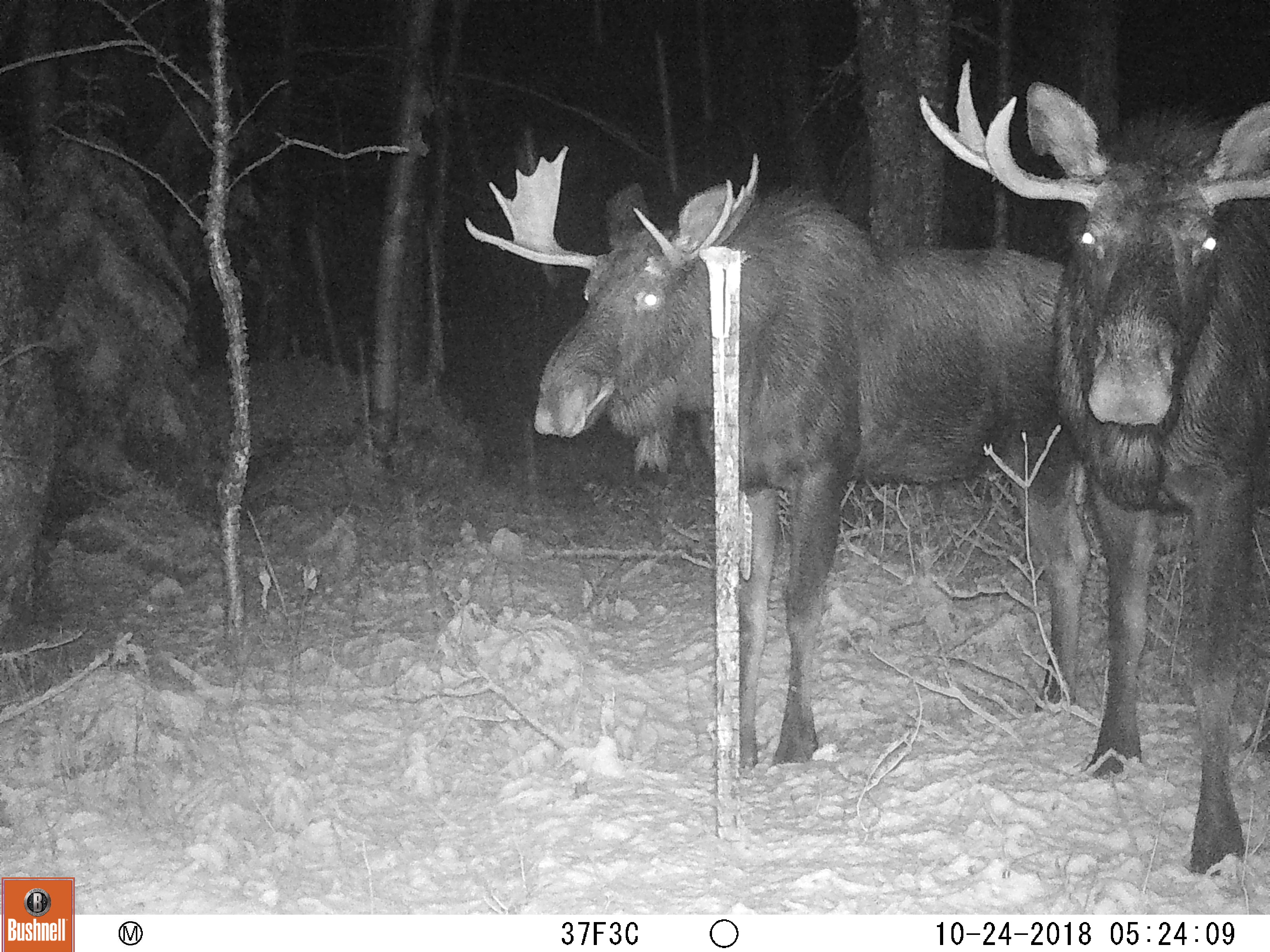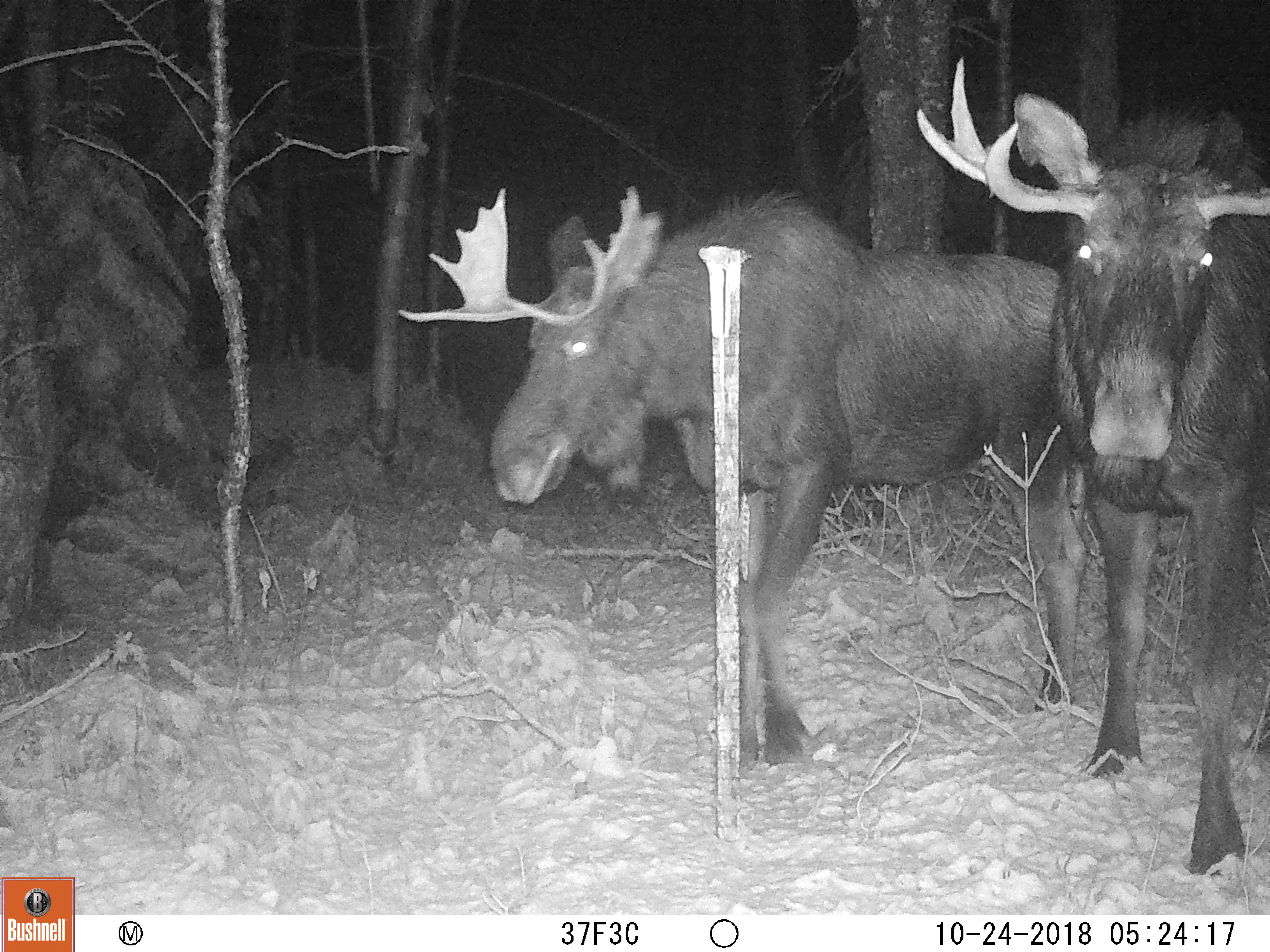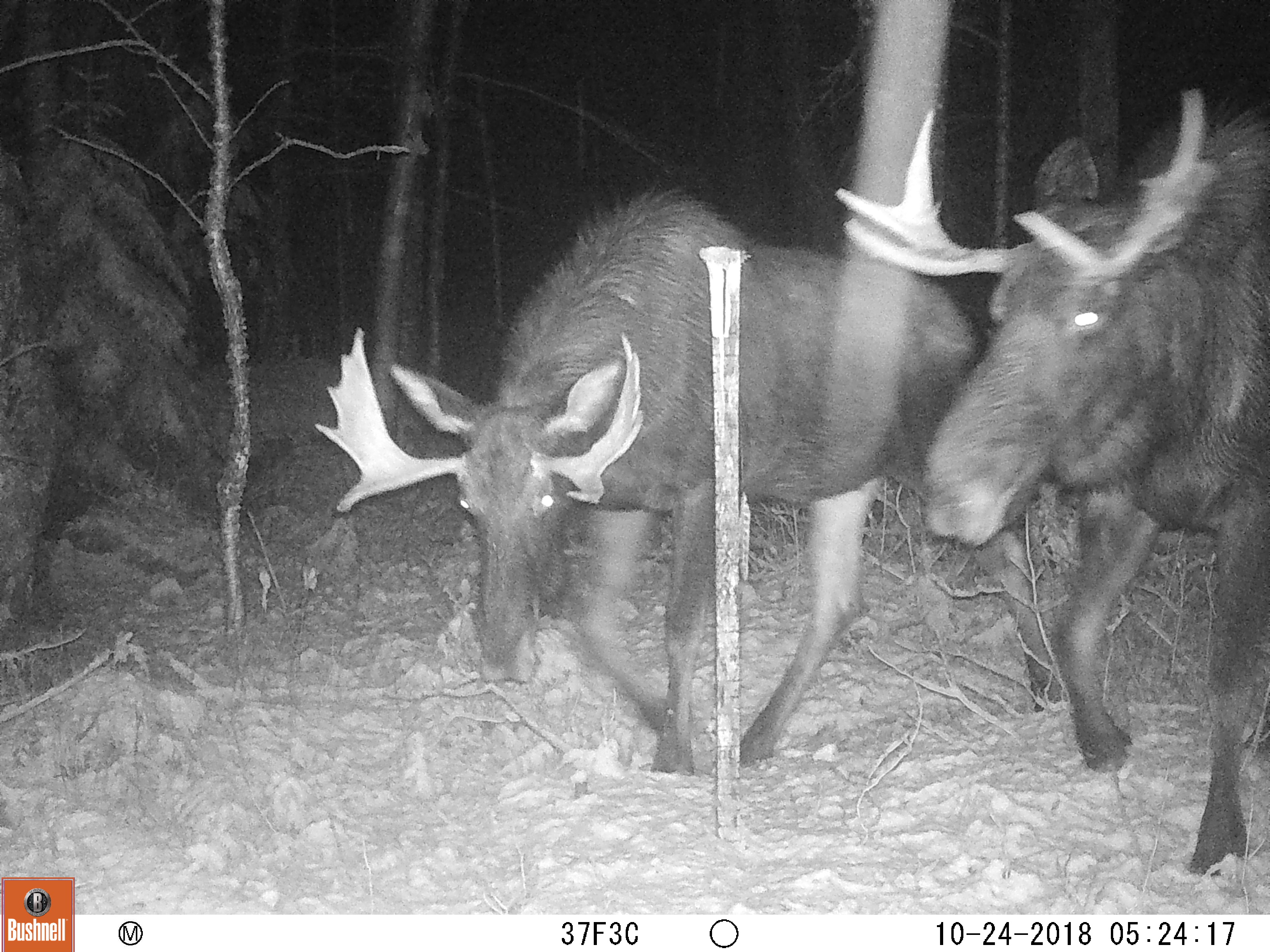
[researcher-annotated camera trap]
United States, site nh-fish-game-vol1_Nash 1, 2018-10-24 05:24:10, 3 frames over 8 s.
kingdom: Animalia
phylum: Chordata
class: Mammalia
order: Artiodactyla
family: Cervidae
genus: Alces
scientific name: Alces alces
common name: moose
Moose (Alces alces).